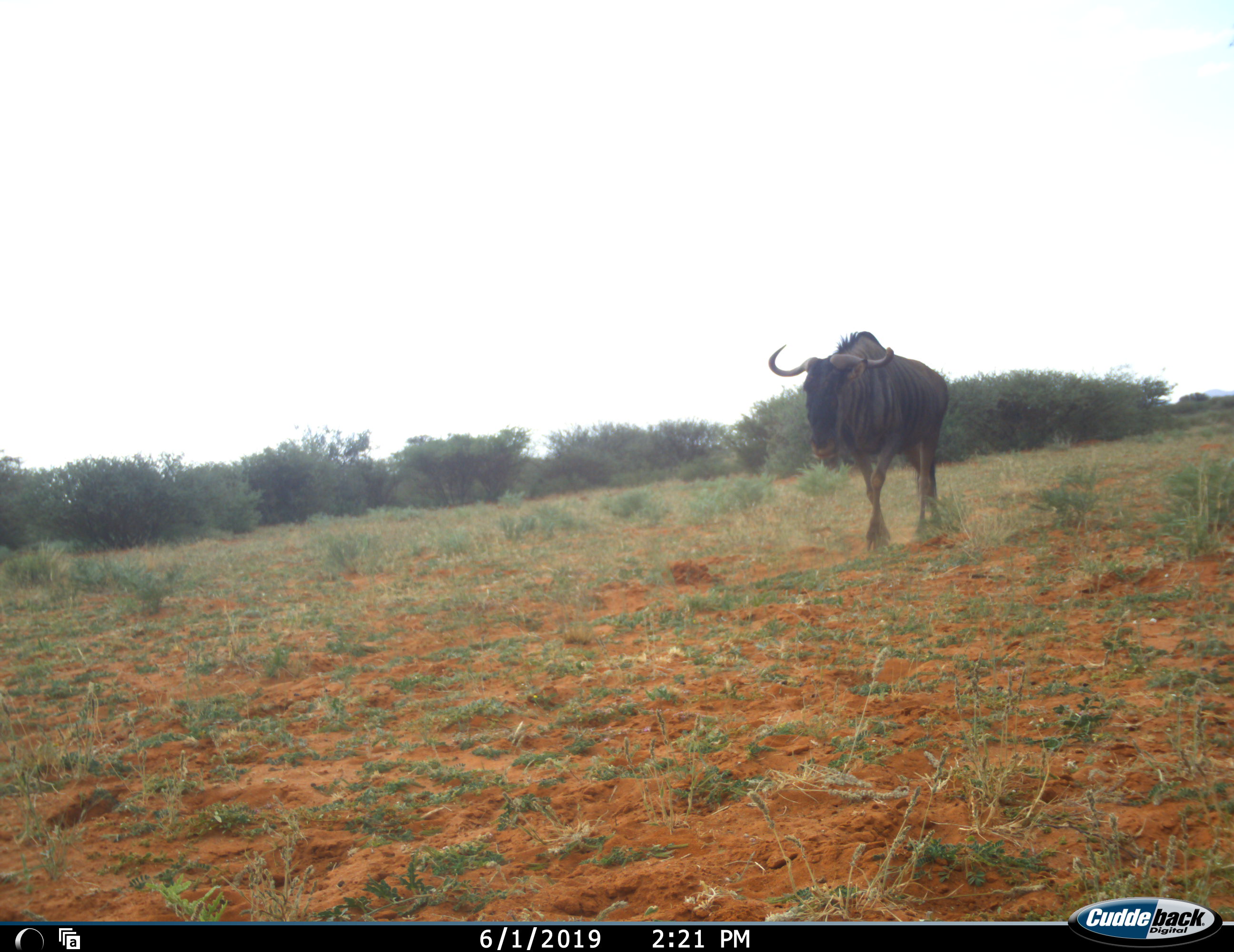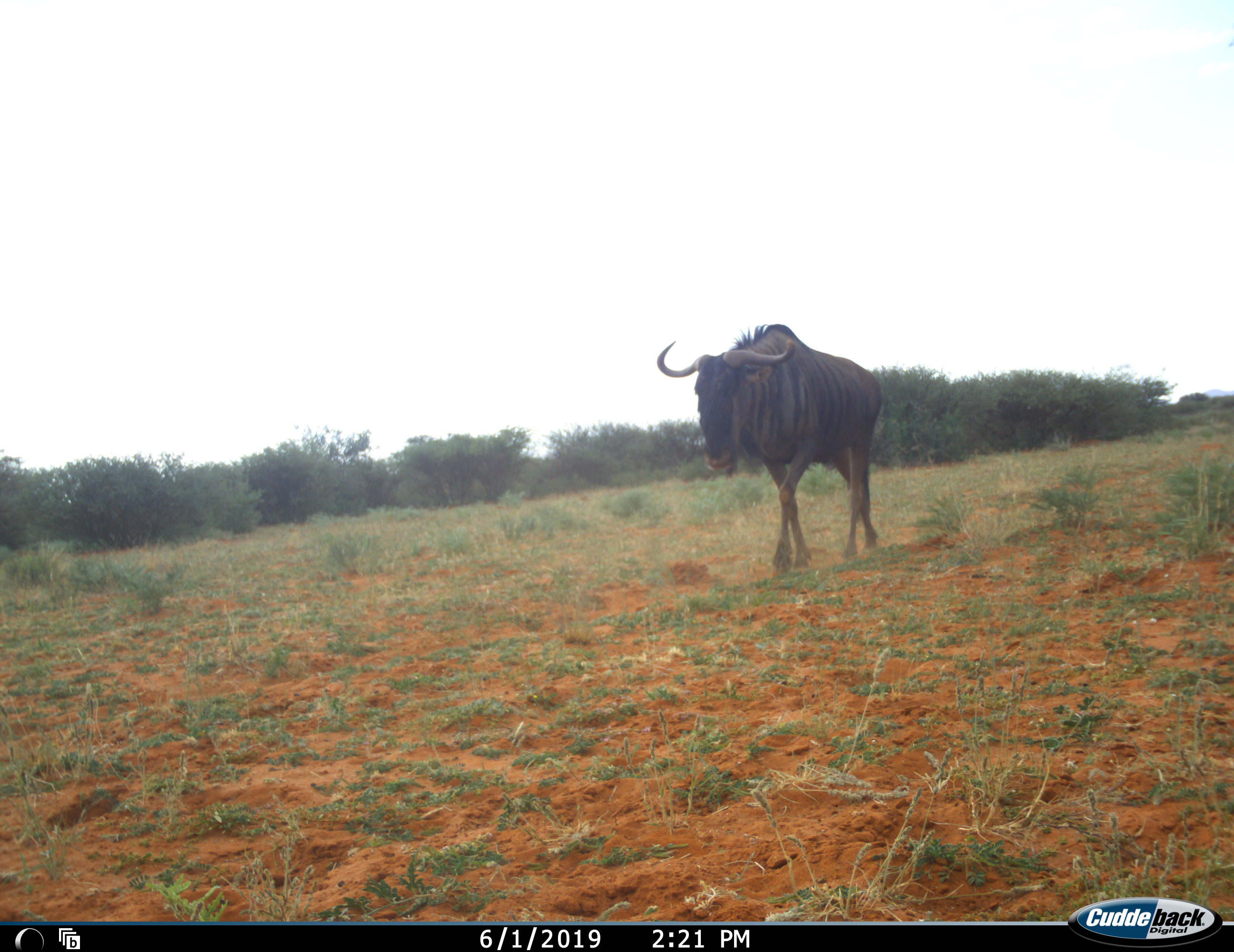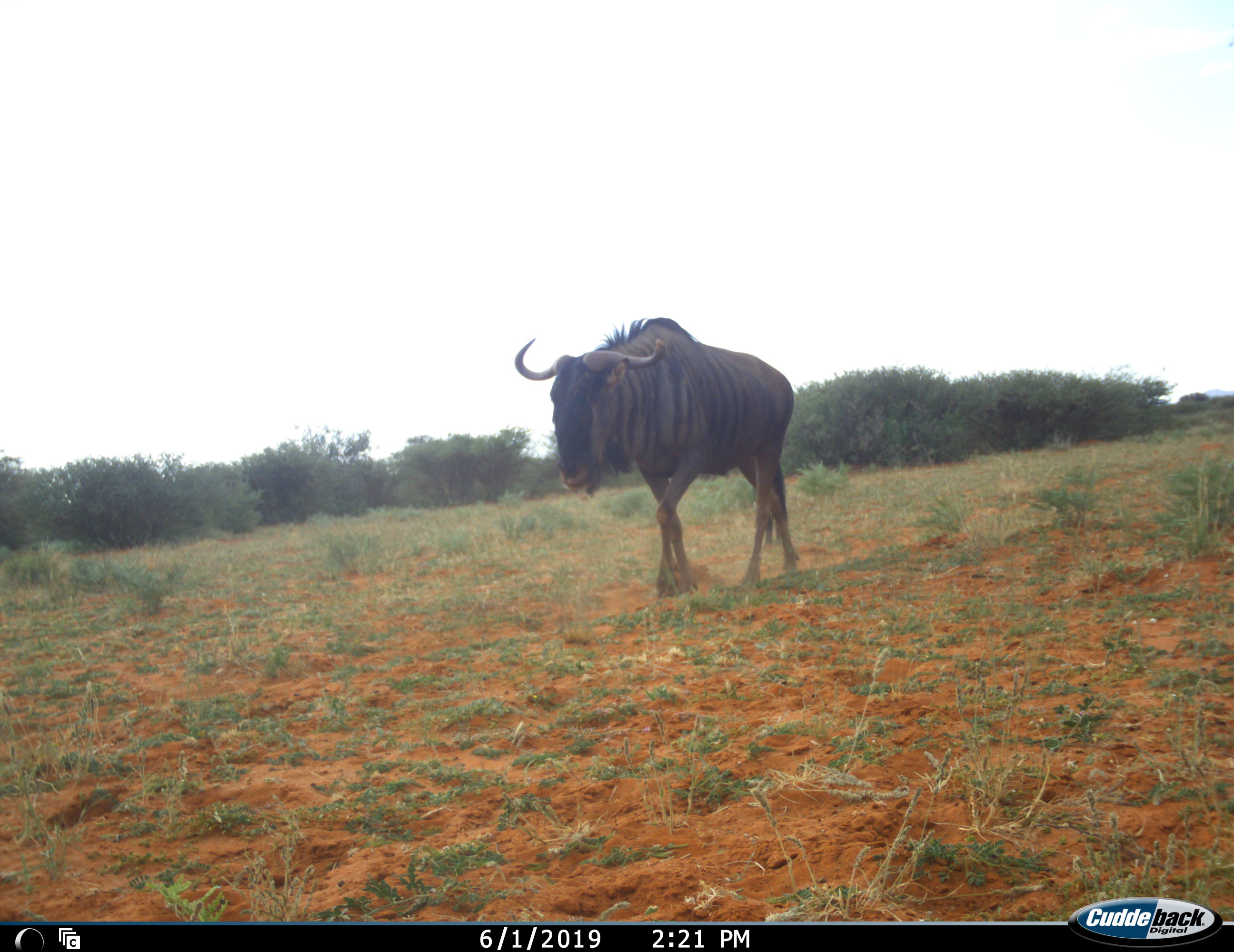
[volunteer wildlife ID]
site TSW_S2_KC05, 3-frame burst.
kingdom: Animalia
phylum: Chordata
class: Mammalia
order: Artiodactyla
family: Bovidae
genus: Connochaetes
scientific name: Connochaetes taurinus taurinus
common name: blue wildebeest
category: wildebeestblue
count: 1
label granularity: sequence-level